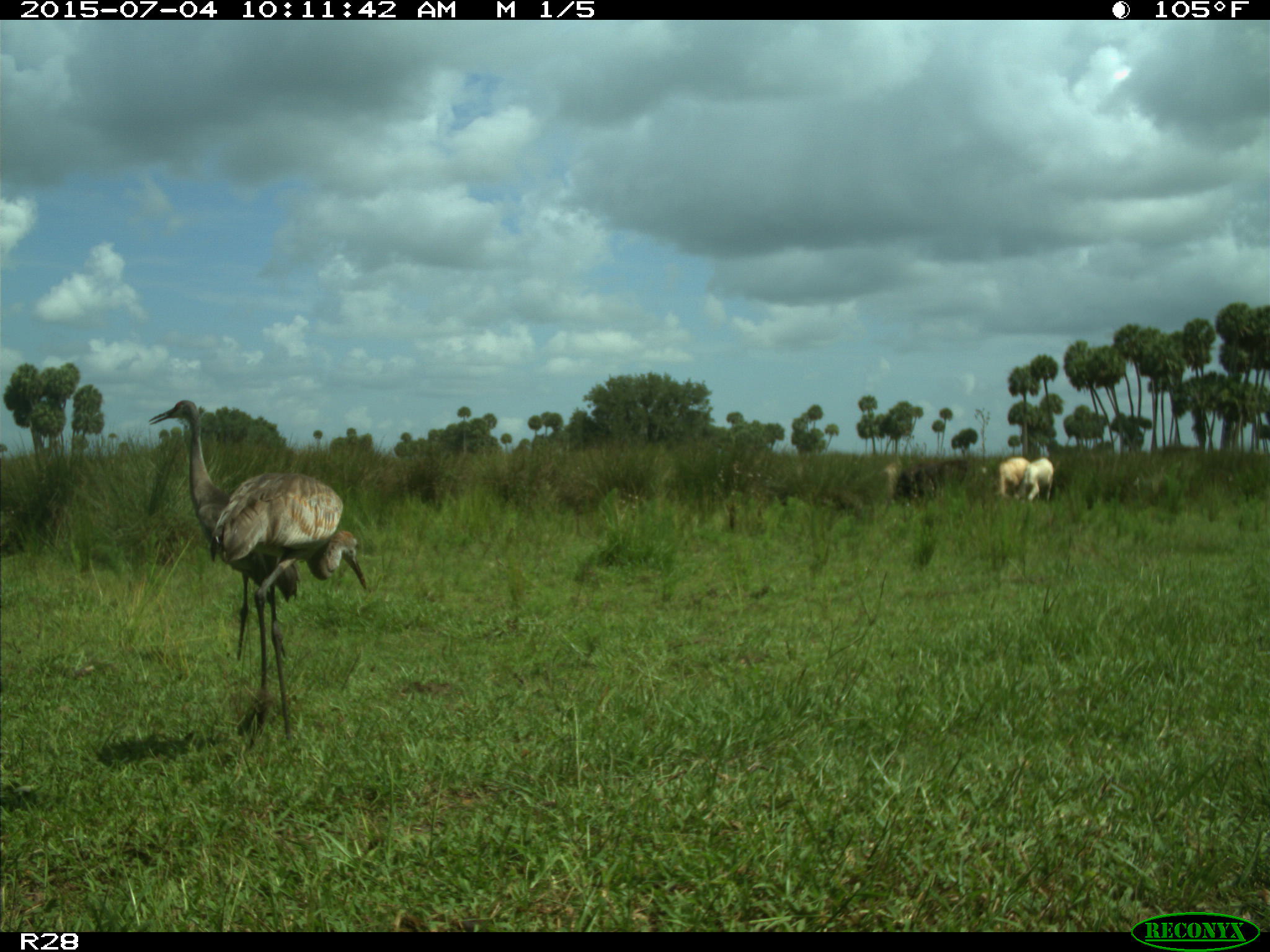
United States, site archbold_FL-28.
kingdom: Animalia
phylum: Chordata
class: Mammalia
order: Artiodactyla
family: Bovidae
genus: Bos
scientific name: Bos taurus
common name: domestic cow